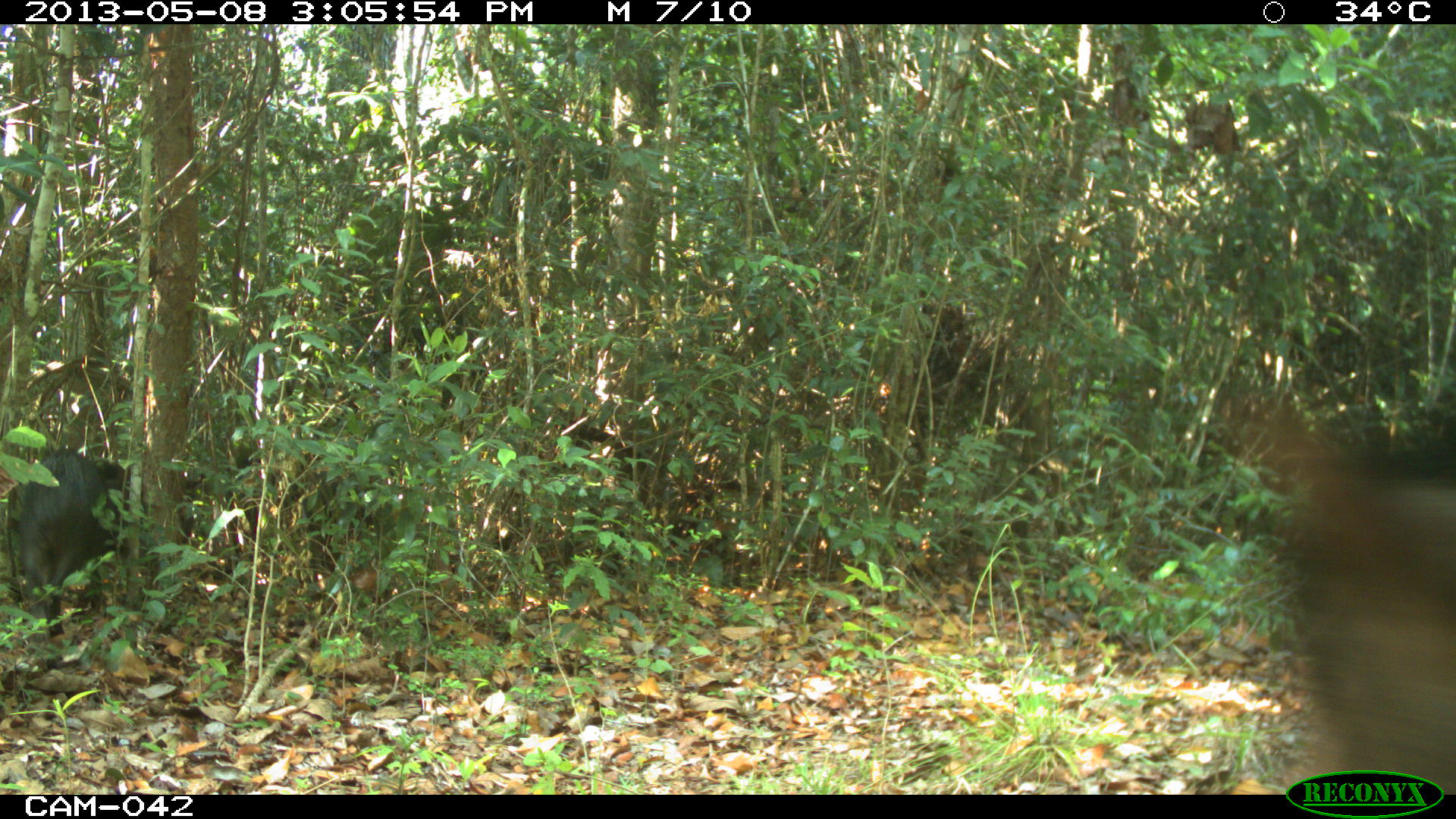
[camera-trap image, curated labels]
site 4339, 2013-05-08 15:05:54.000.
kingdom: Animalia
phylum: Chordata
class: Mammalia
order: Artiodactyla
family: Tayassuidae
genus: Tayassu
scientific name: Tayassu pecari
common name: white-lipped peccary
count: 32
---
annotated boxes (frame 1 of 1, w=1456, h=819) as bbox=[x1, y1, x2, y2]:
tayassu pecari: bbox=[1226, 385, 1456, 794]; bbox=[10, 447, 131, 647]